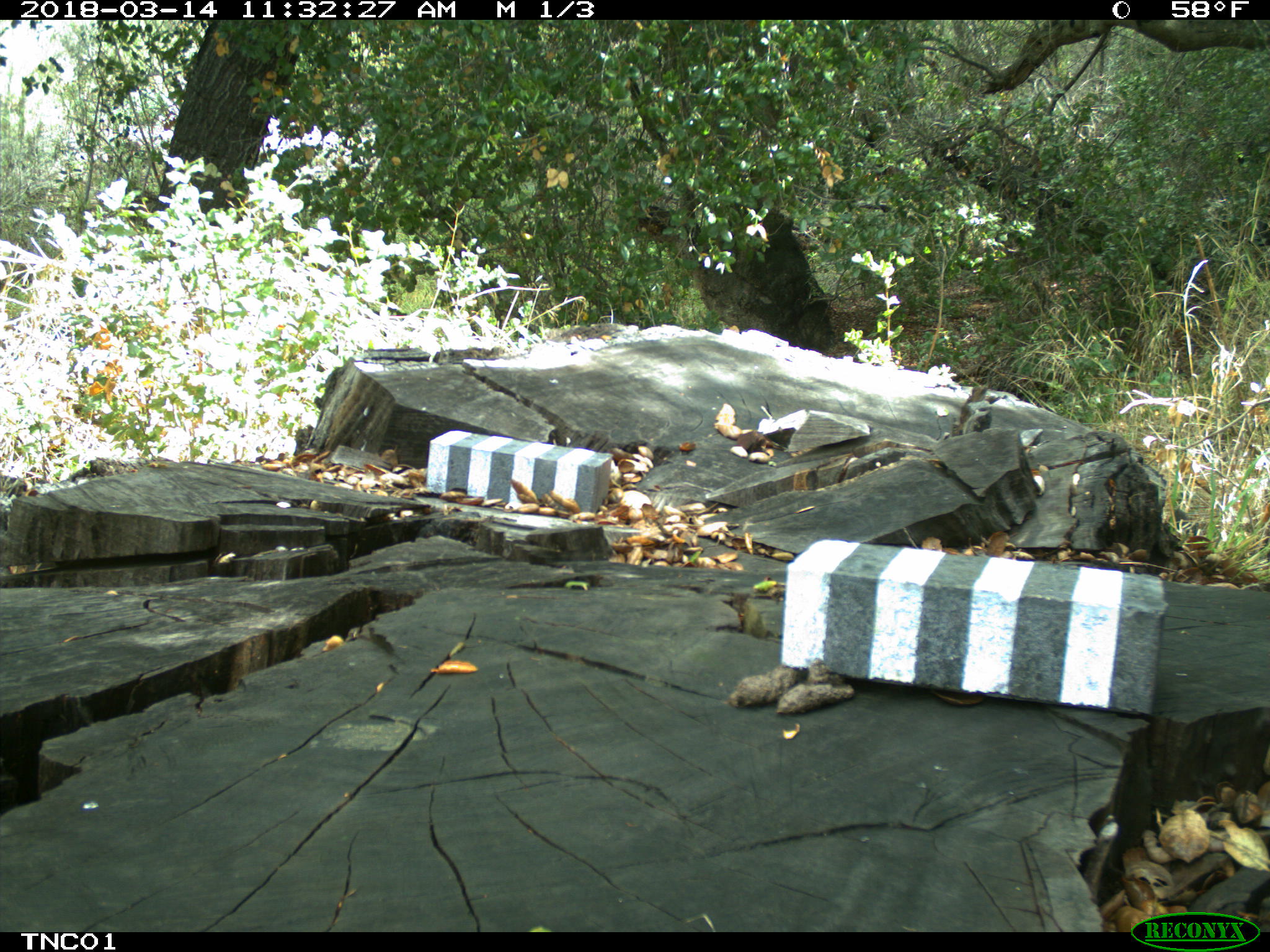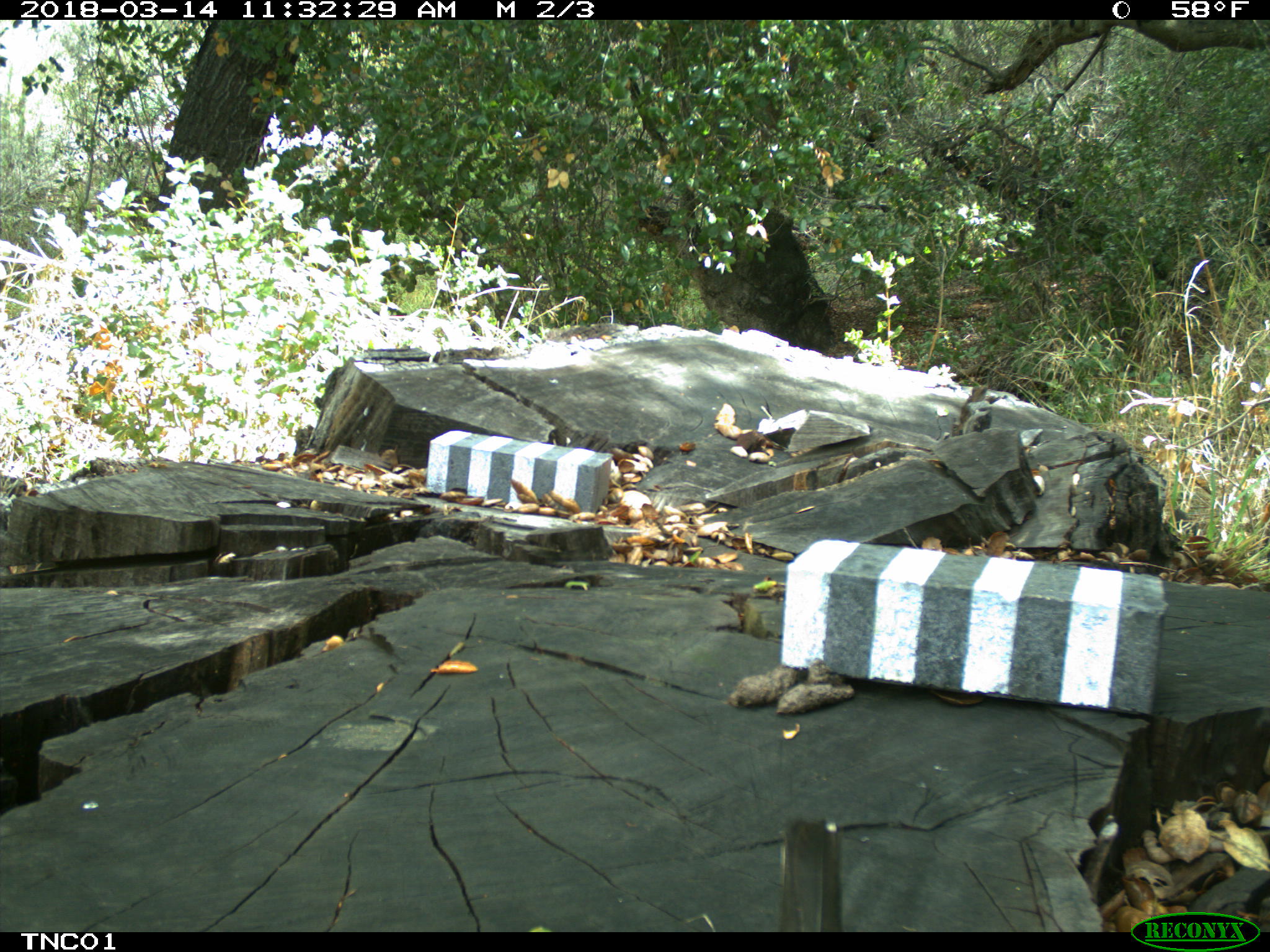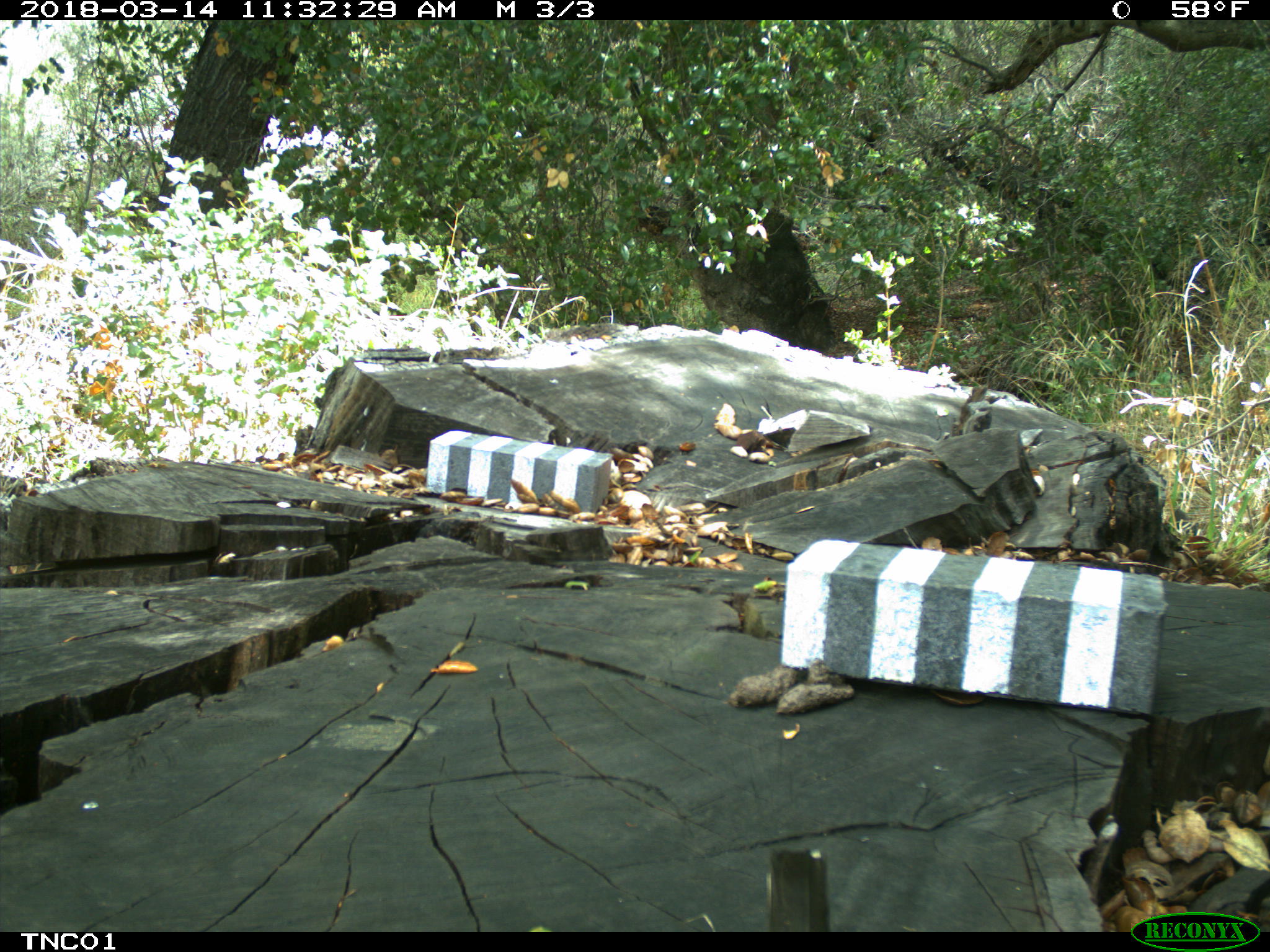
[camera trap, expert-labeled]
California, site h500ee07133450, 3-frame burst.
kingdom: Animalia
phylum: Chordata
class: Aves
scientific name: Aves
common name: bird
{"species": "bird (Aves)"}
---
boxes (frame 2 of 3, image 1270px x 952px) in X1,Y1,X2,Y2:
bird: 779,816,846,932